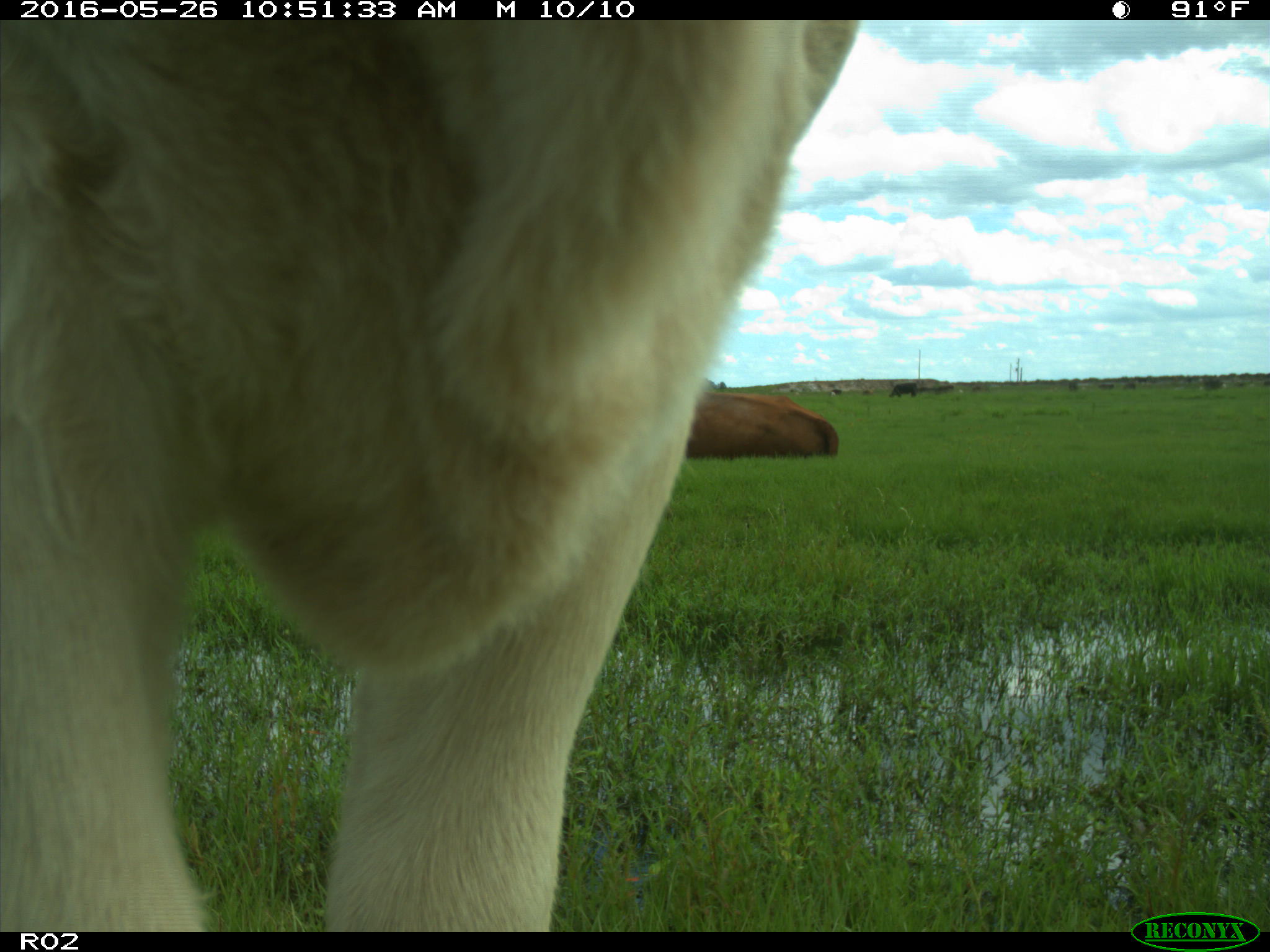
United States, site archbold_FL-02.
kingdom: Animalia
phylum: Chordata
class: Mammalia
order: Artiodactyla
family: Bovidae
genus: Bos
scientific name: Bos taurus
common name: domestic cow